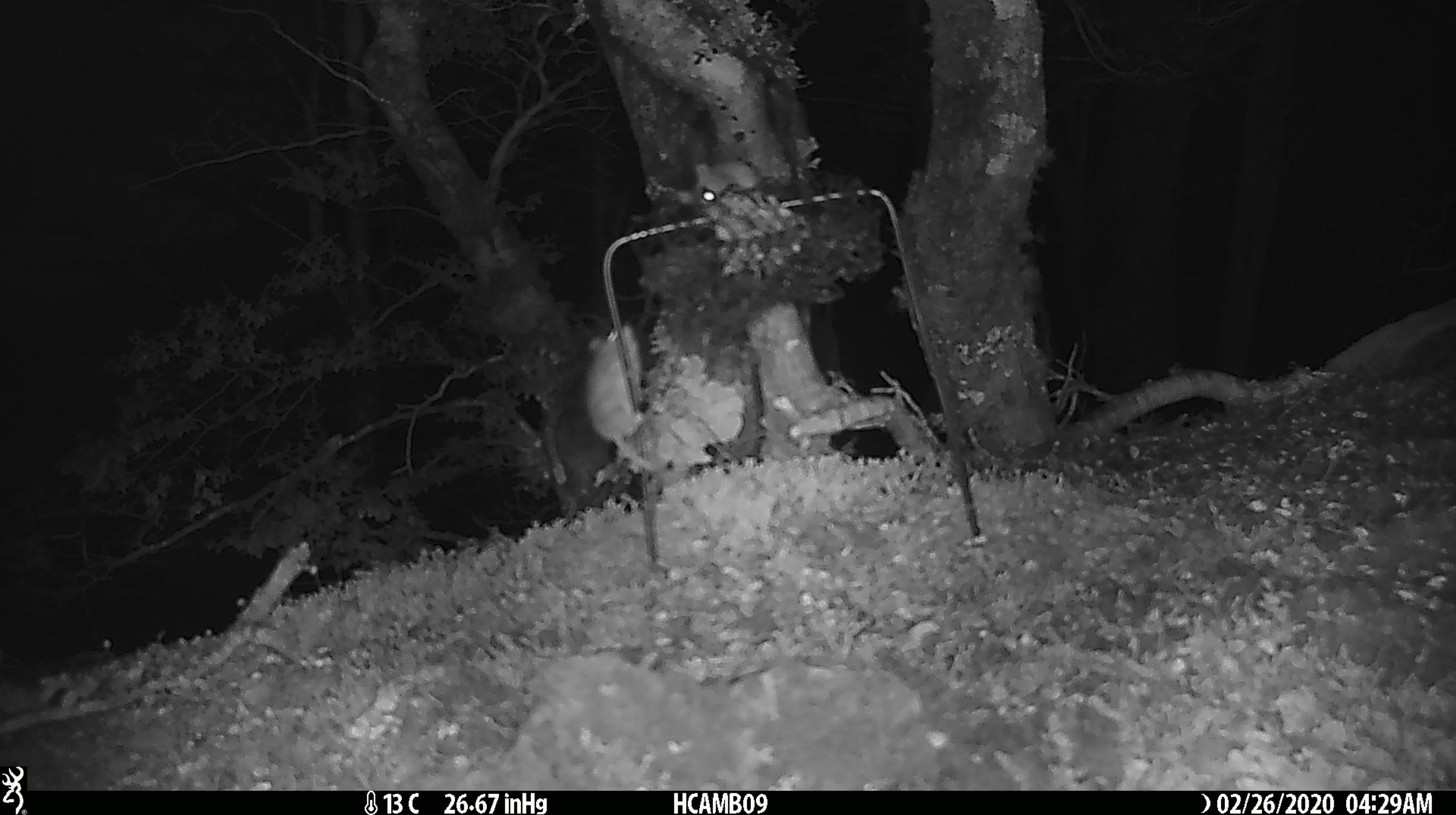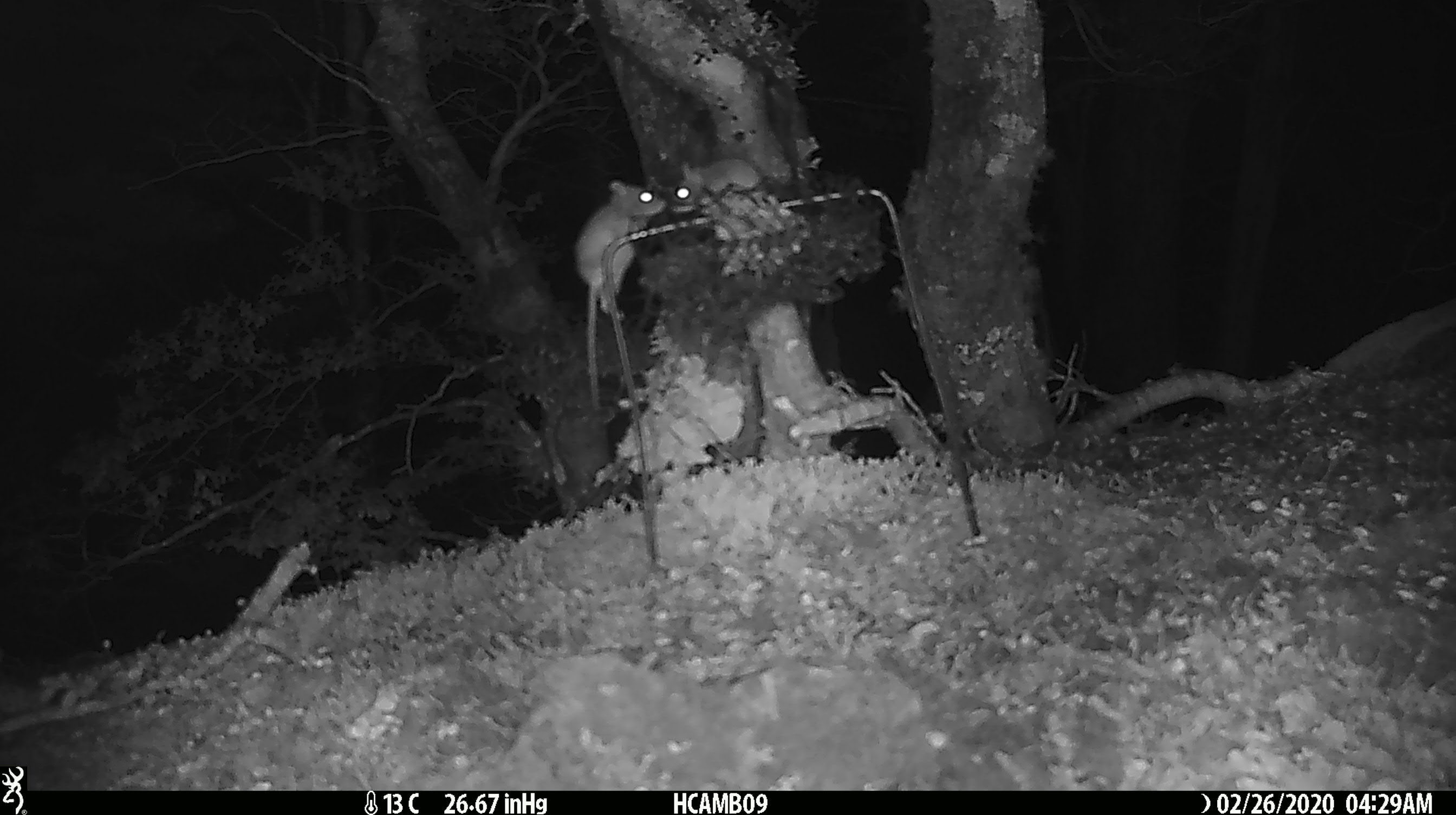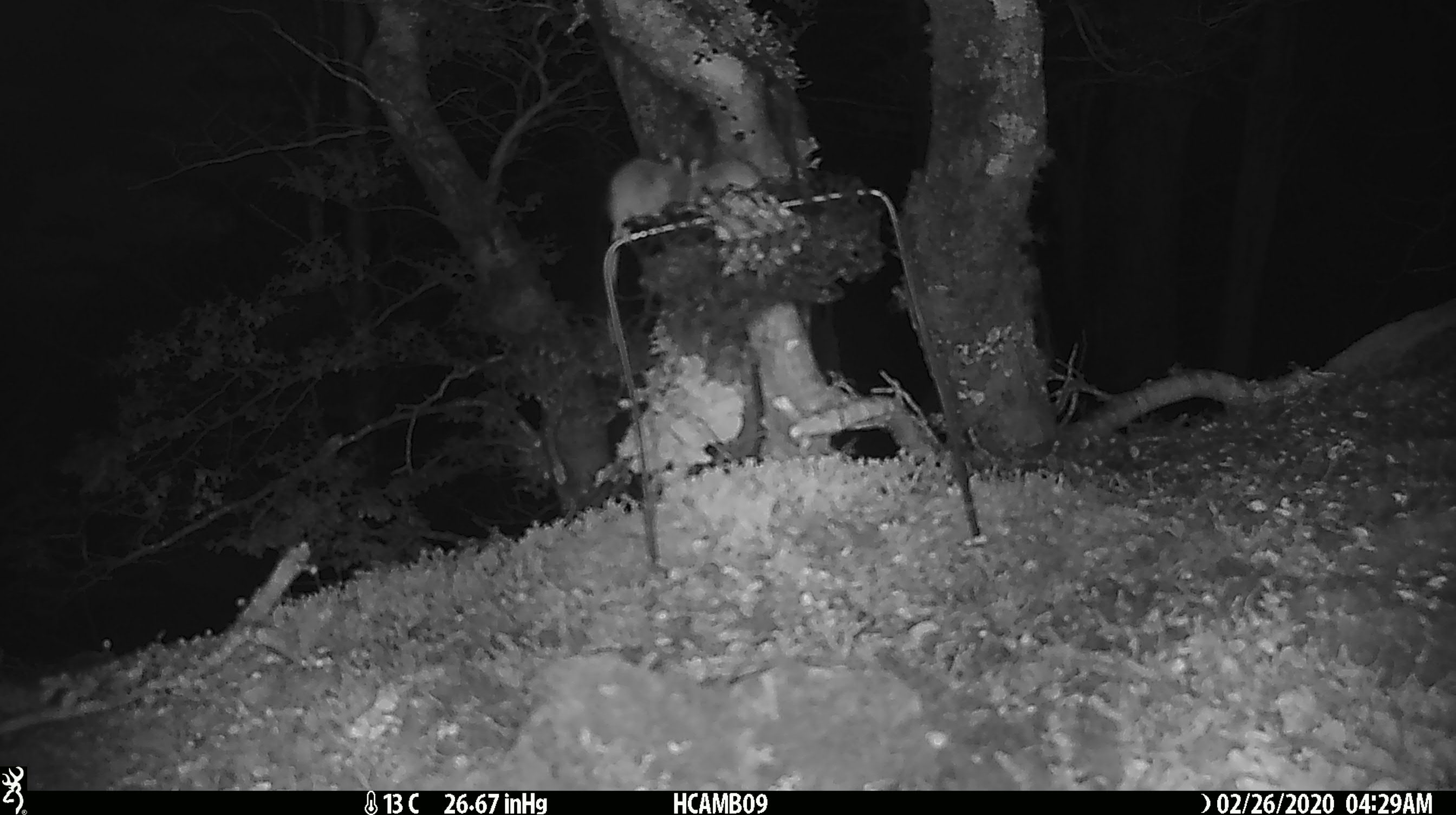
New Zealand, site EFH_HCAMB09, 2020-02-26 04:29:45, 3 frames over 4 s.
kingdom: Animalia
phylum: Chordata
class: Mammalia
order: Rodentia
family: Muridae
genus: Mus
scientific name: Mus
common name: mouse